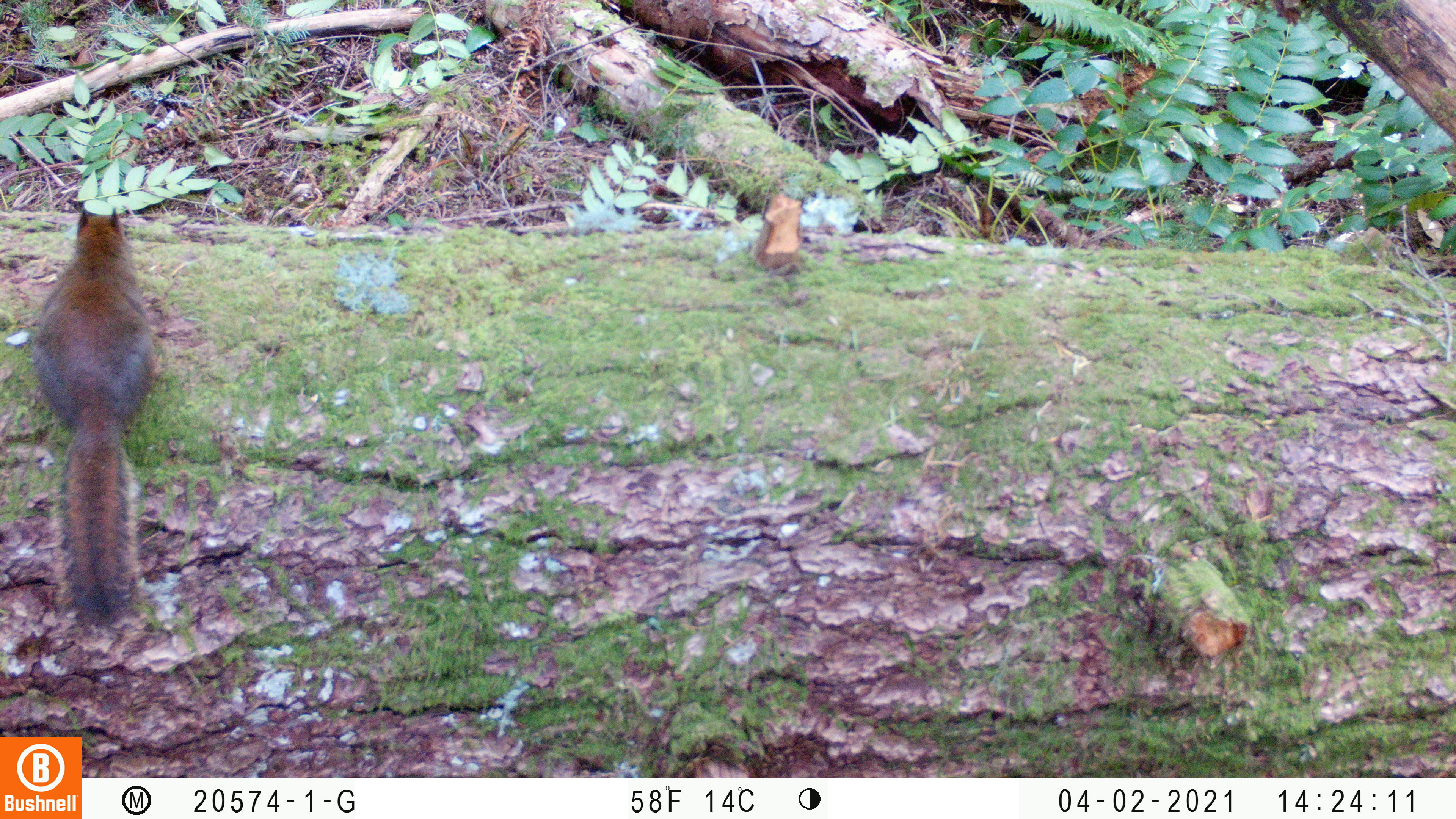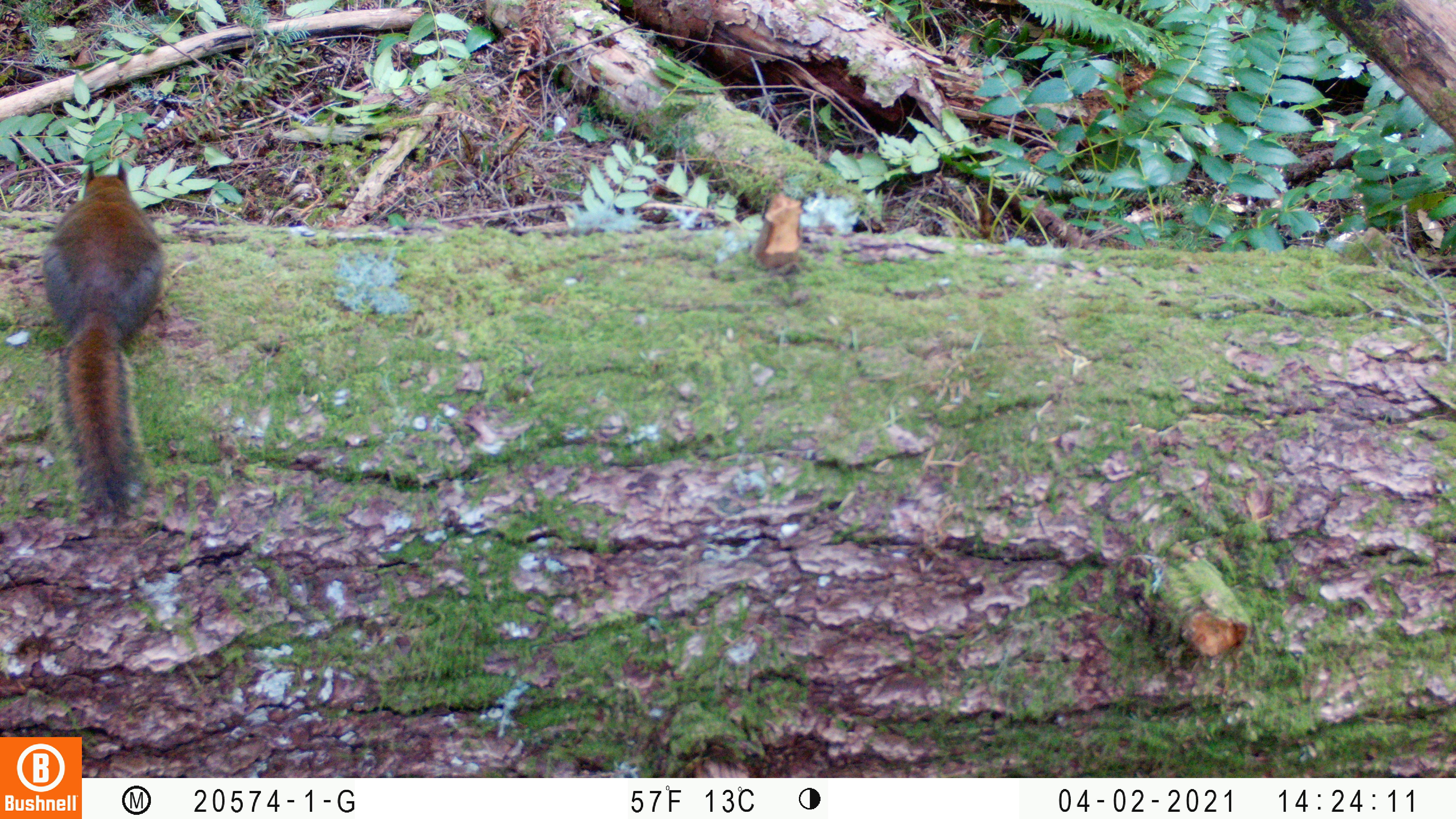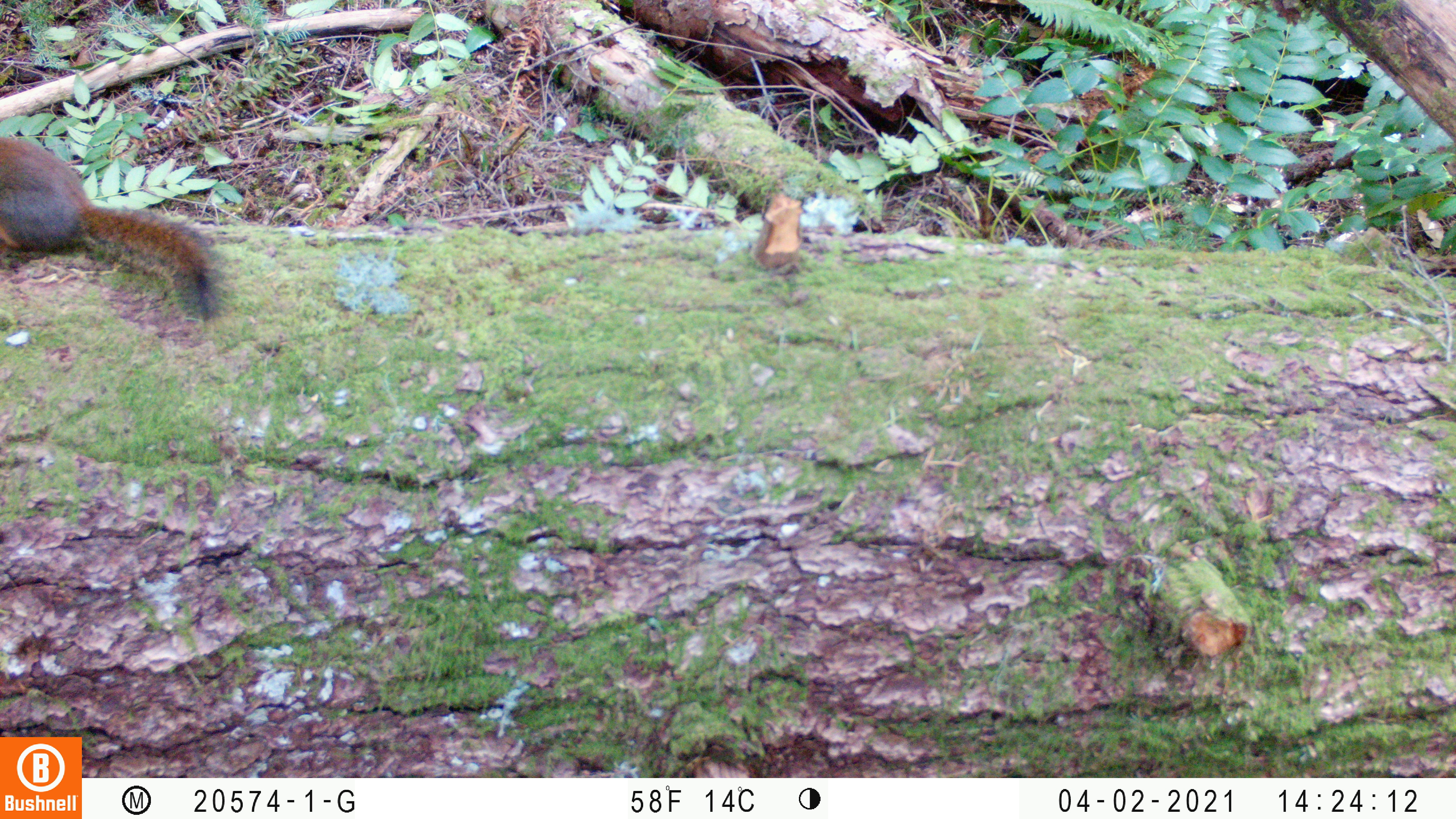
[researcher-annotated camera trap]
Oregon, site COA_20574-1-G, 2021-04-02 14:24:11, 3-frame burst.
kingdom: Animalia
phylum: Chordata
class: Mammalia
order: Rodentia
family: Sciuridae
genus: Tamiasciurus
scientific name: Tamiasciurus douglasii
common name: douglas squirrel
Douglas squirrel (Tamiasciurus douglasii).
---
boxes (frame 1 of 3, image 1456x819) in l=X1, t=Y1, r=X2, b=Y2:
douglas squirrel: l=24, t=199, r=169, b=635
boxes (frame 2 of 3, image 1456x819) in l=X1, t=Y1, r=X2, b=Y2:
douglas squirrel: l=39, t=149, r=172, b=526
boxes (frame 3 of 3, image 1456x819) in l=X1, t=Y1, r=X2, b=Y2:
douglas squirrel: l=1, t=131, r=238, b=332